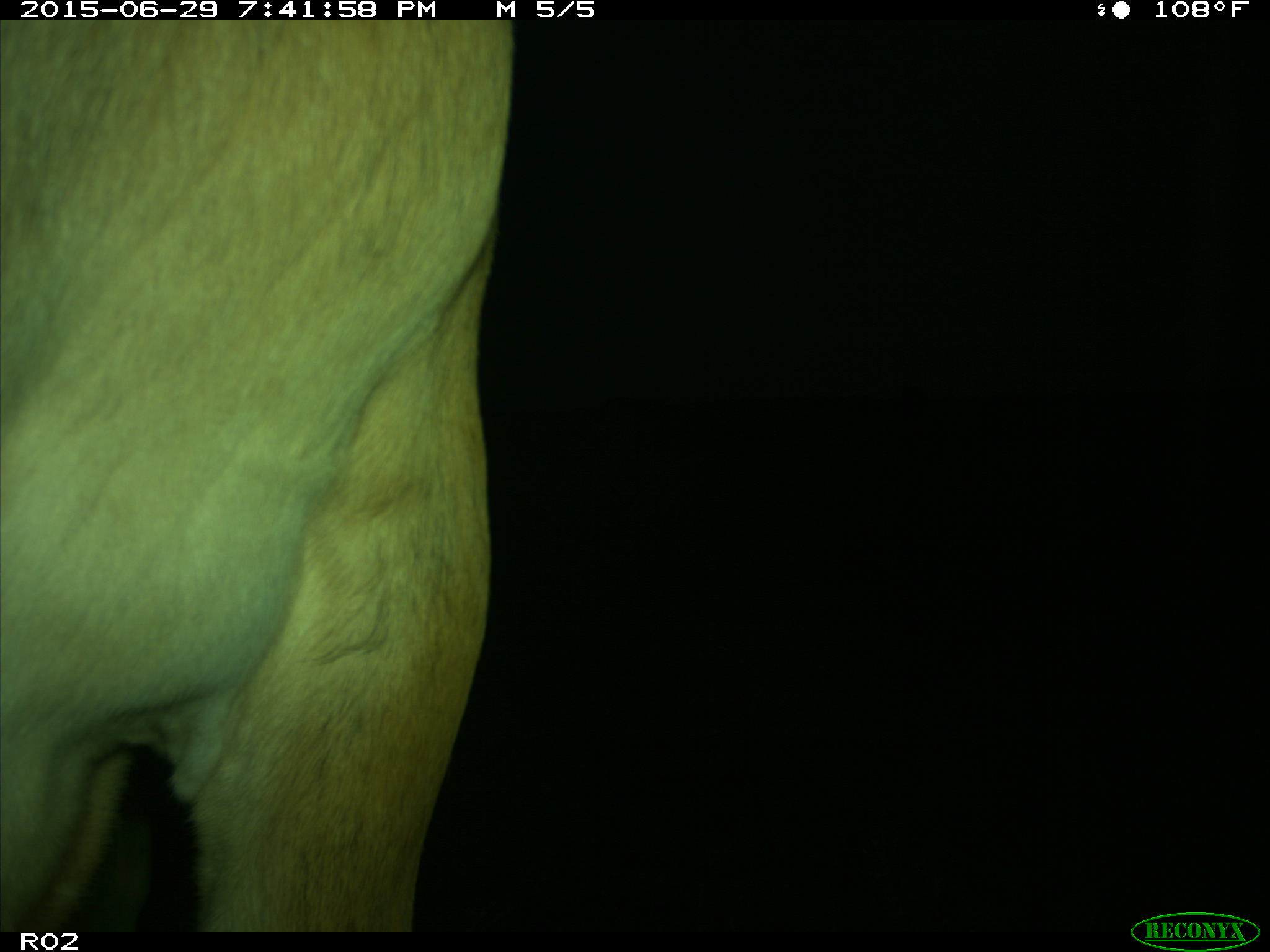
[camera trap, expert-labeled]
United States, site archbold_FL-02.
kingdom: Animalia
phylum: Chordata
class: Mammalia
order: Artiodactyla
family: Bovidae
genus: Bos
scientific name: Bos taurus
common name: domestic cow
Bos taurus (domestic cow).